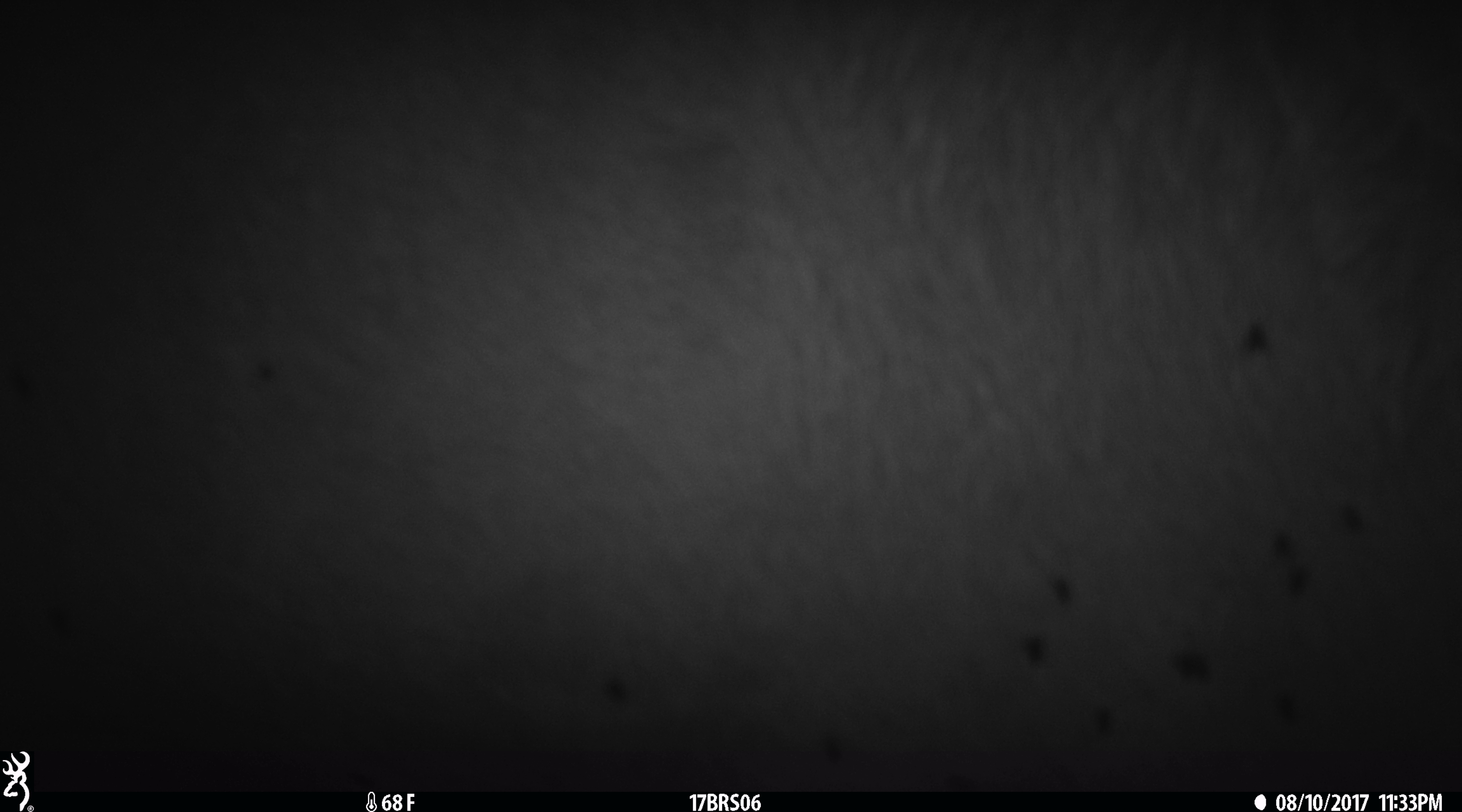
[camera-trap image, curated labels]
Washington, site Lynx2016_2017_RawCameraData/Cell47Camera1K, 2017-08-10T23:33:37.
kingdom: Animalia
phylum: Chordata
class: Mammalia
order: Artiodactyla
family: Bovidae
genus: Bos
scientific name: Bos taurus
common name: domestic cattle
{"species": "domestic cattle (Bos taurus)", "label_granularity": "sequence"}